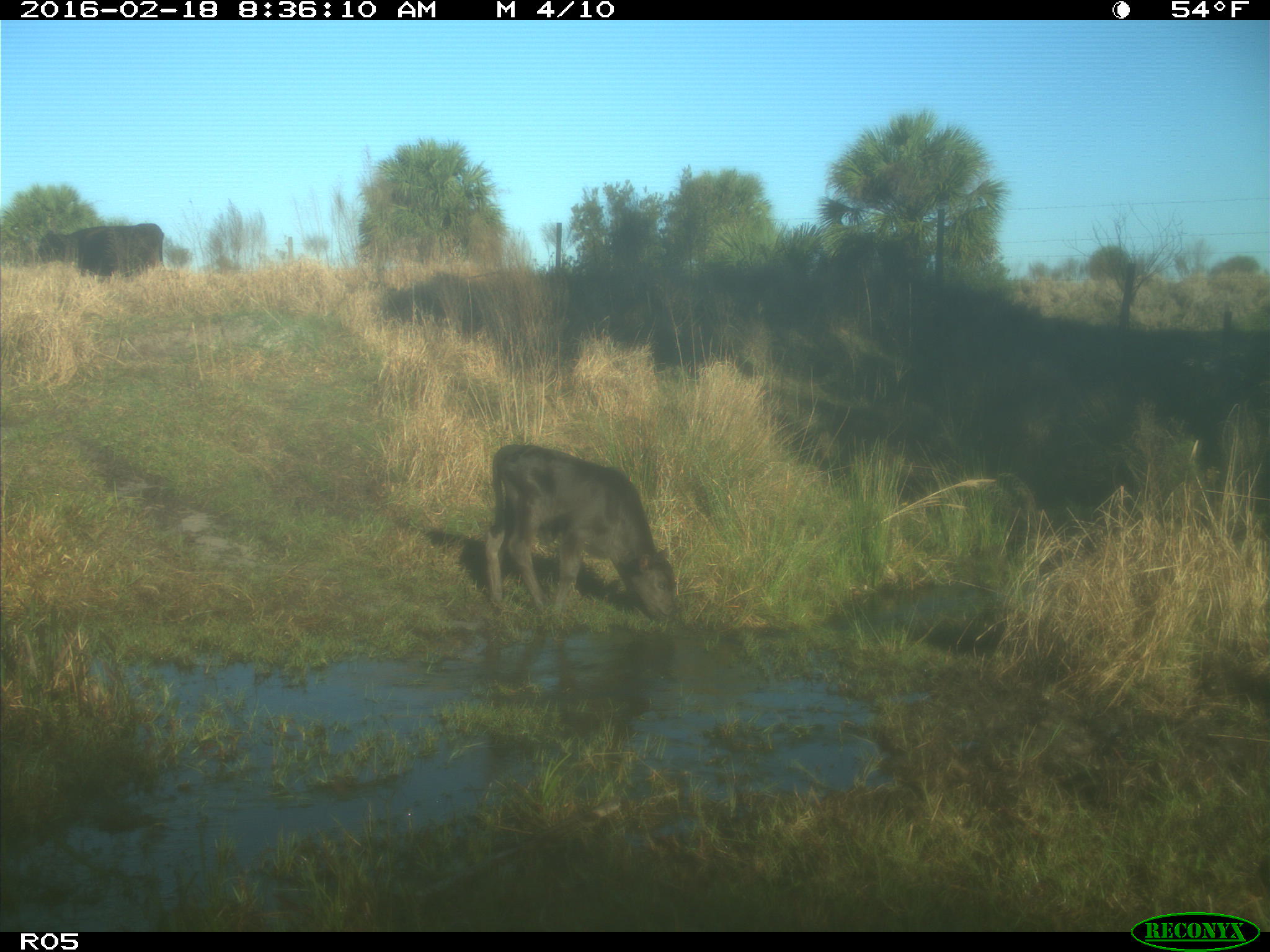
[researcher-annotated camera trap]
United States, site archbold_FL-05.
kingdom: Animalia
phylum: Chordata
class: Mammalia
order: Artiodactyla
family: Bovidae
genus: Bos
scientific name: Bos taurus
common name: domestic cow